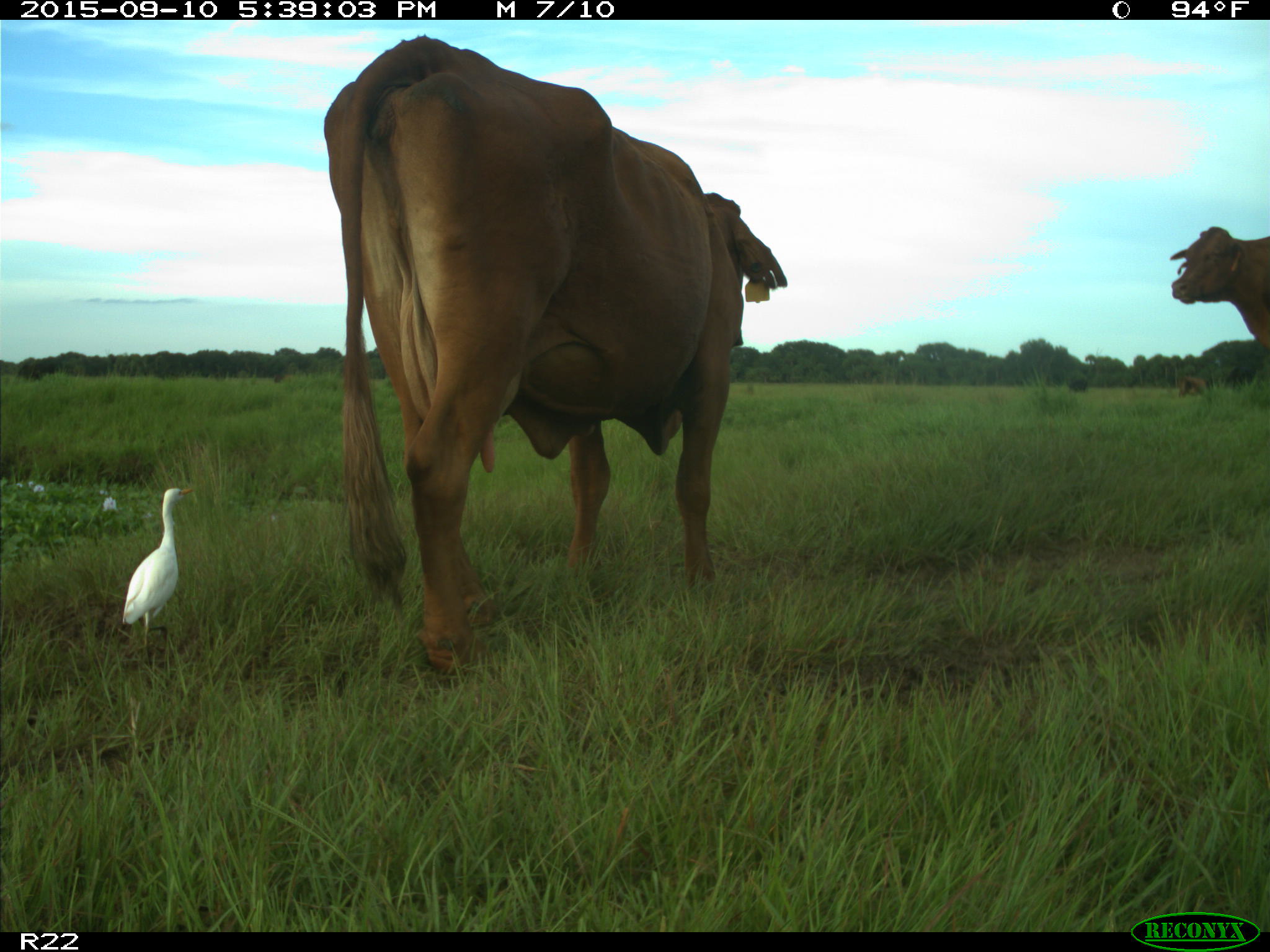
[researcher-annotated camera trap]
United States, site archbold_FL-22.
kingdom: Animalia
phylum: Chordata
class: Mammalia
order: Artiodactyla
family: Bovidae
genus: Bos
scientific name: Bos taurus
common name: domestic cow